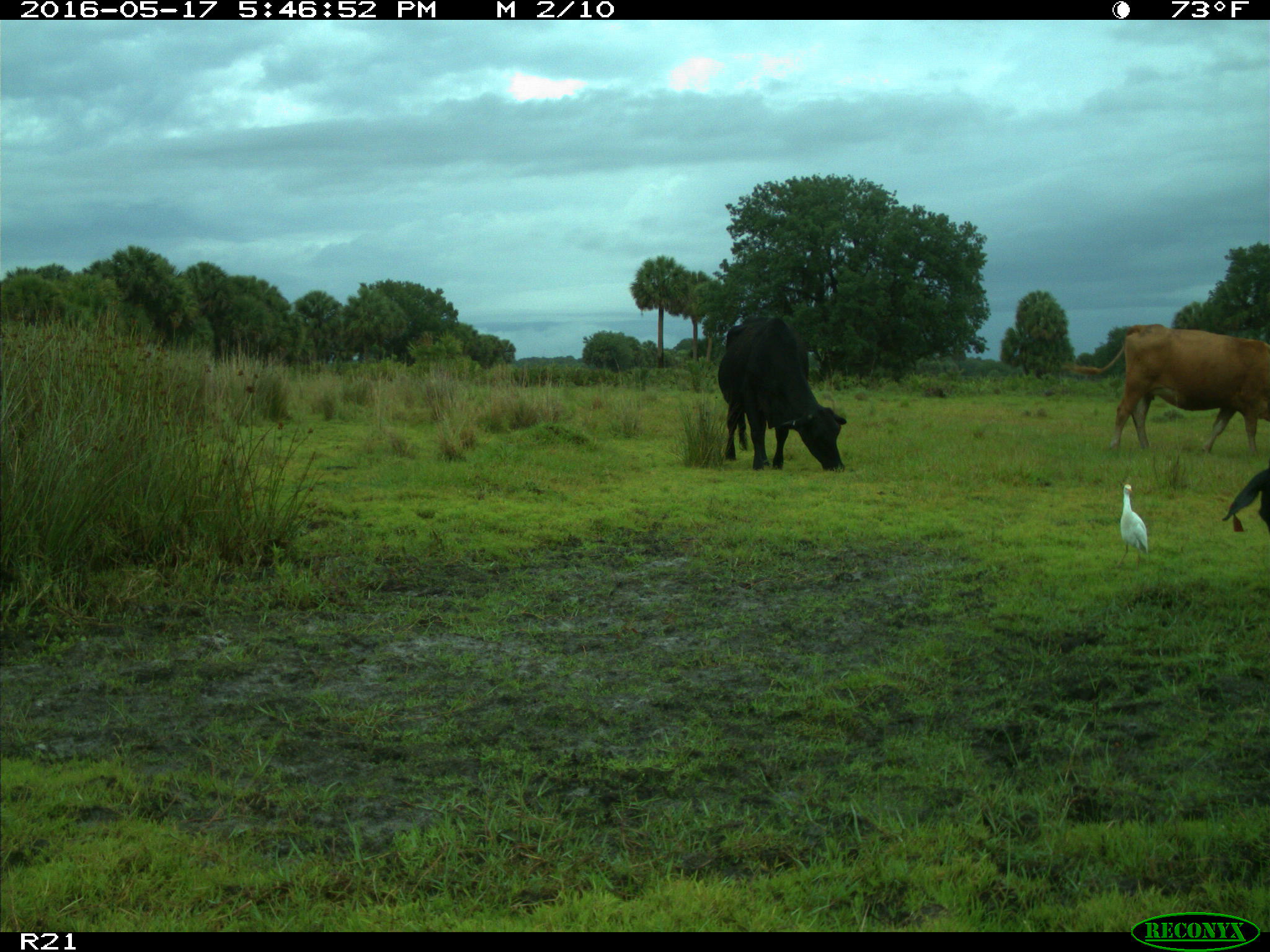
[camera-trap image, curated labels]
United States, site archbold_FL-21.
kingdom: Animalia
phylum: Chordata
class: Mammalia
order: Artiodactyla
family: Bovidae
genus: Bos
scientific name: Bos taurus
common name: domestic cow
Bos taurus (domestic cow).